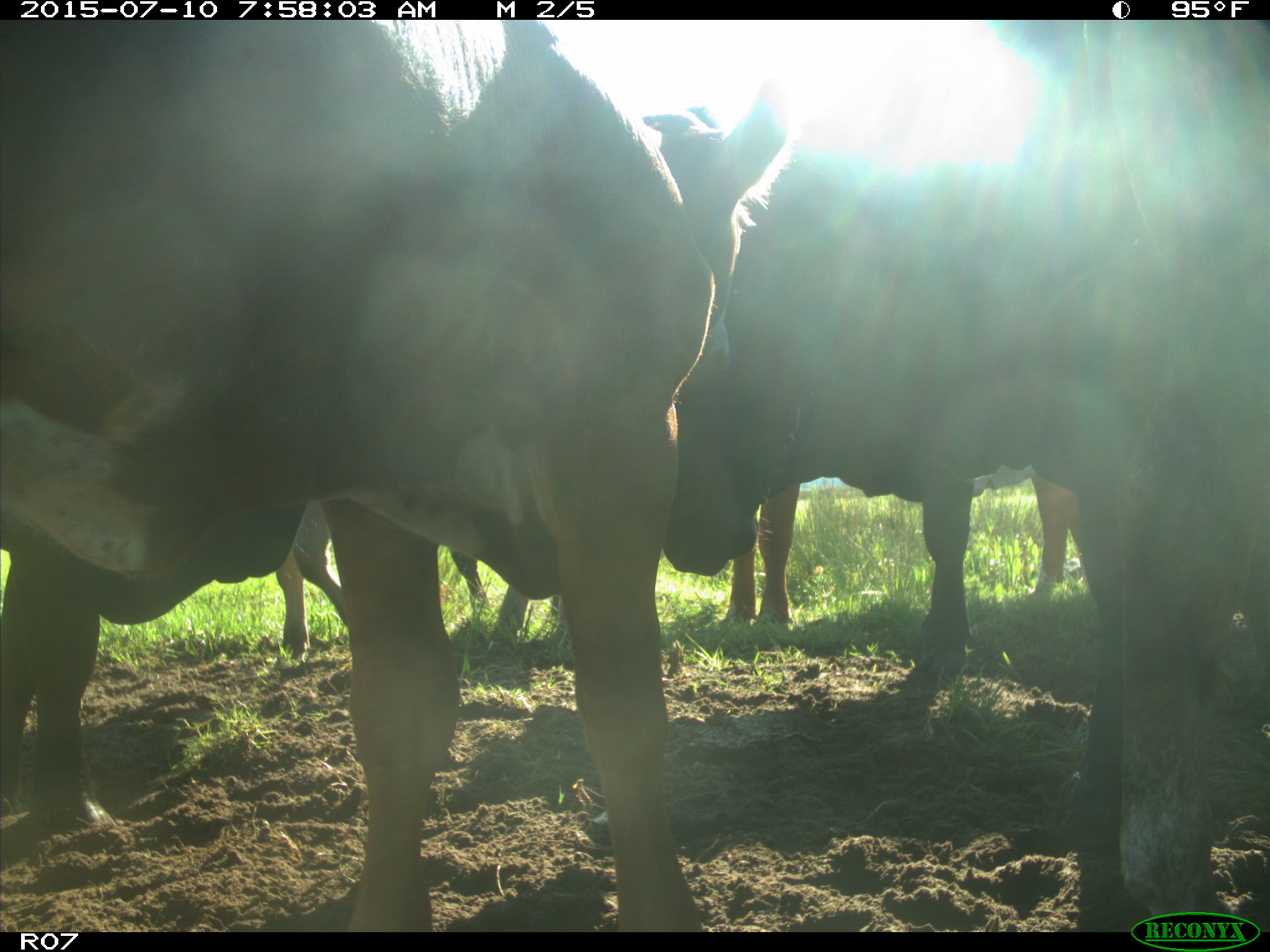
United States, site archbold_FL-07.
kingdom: Animalia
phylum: Chordata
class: Mammalia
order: Artiodactyla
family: Bovidae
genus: Bos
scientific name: Bos taurus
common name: domestic cow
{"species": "Bos taurus (domestic cow)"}